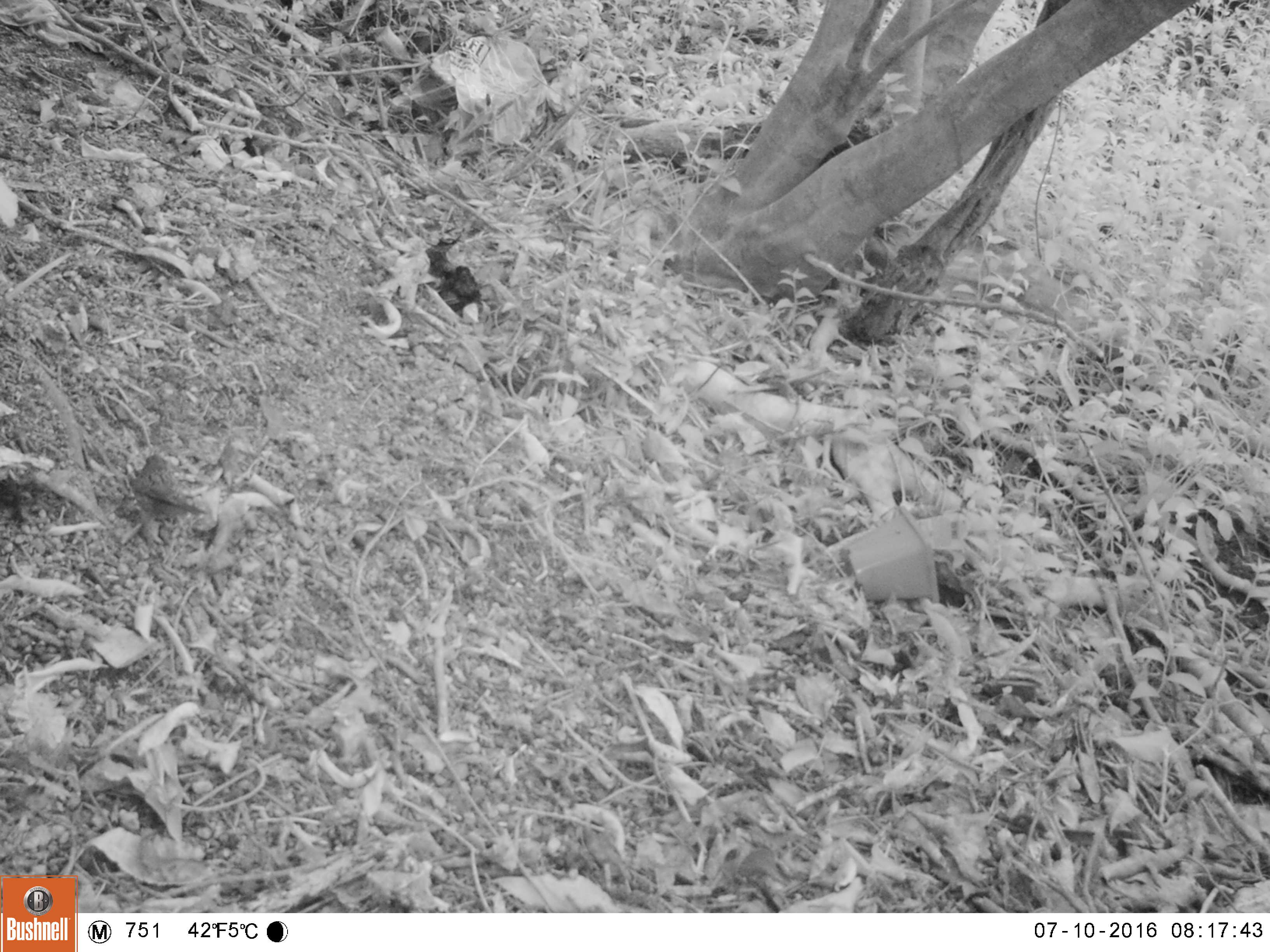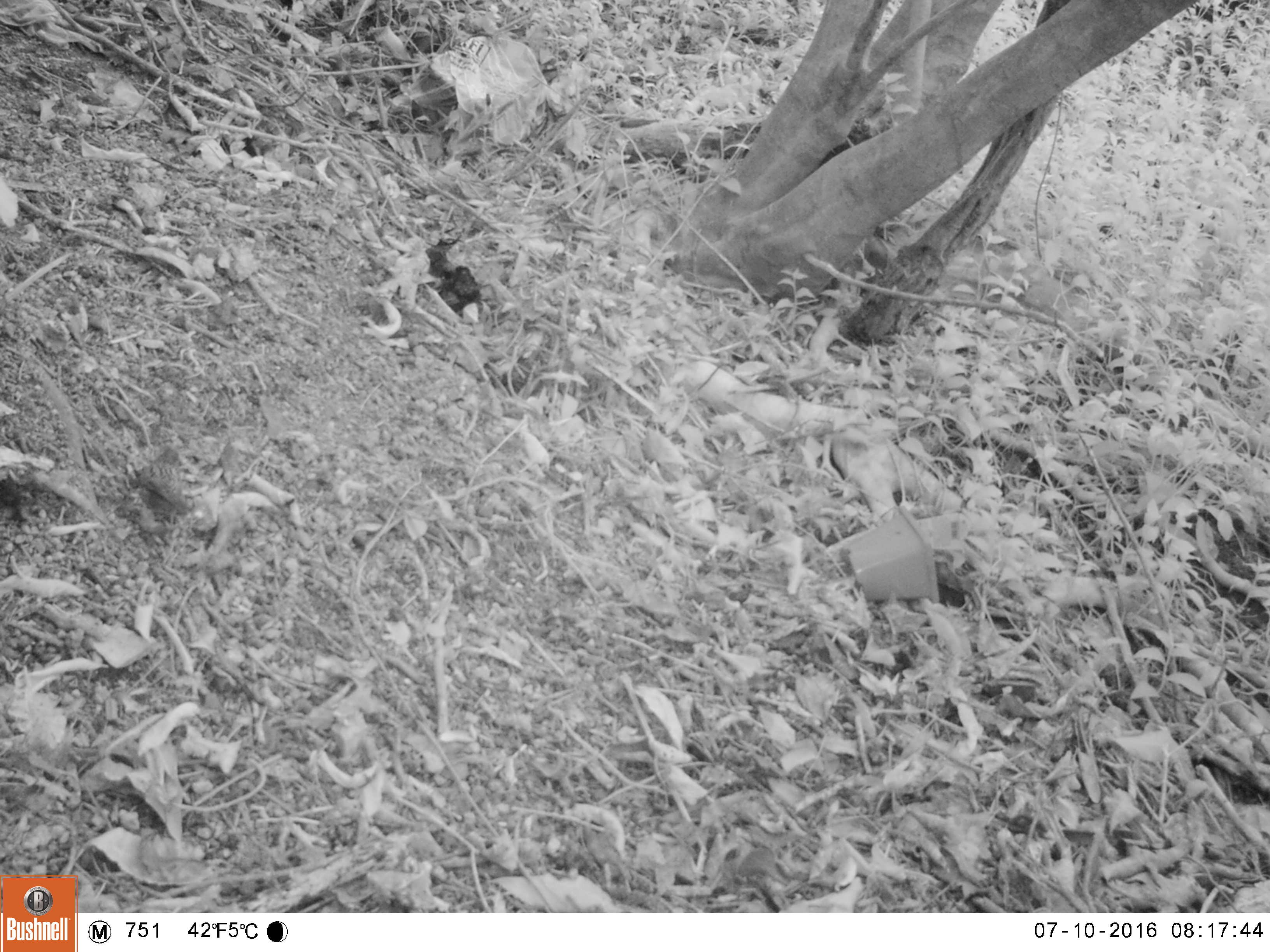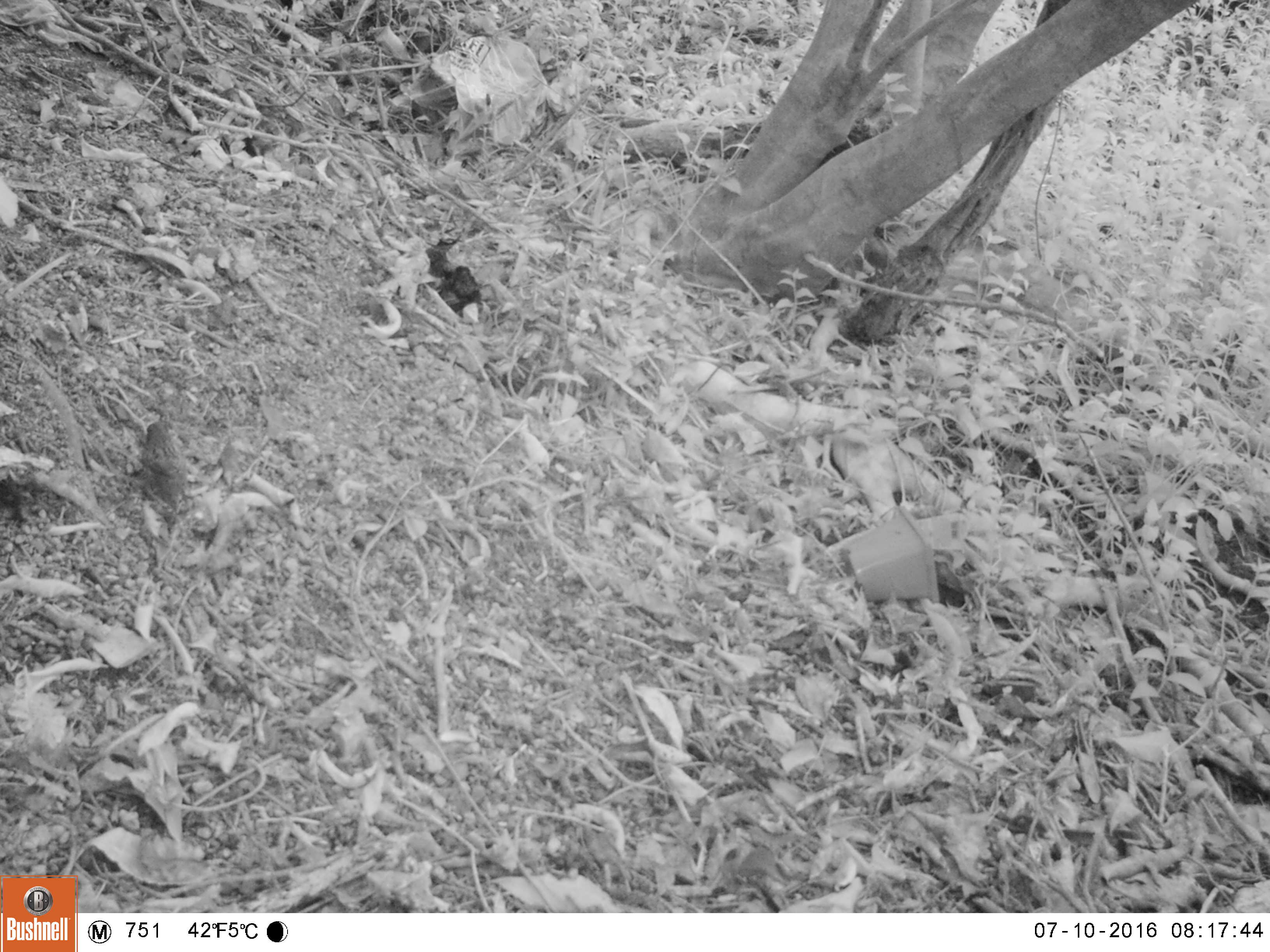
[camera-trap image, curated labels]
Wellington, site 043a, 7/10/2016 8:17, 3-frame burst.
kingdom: Animalia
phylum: Chordata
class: Aves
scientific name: Aves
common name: bird